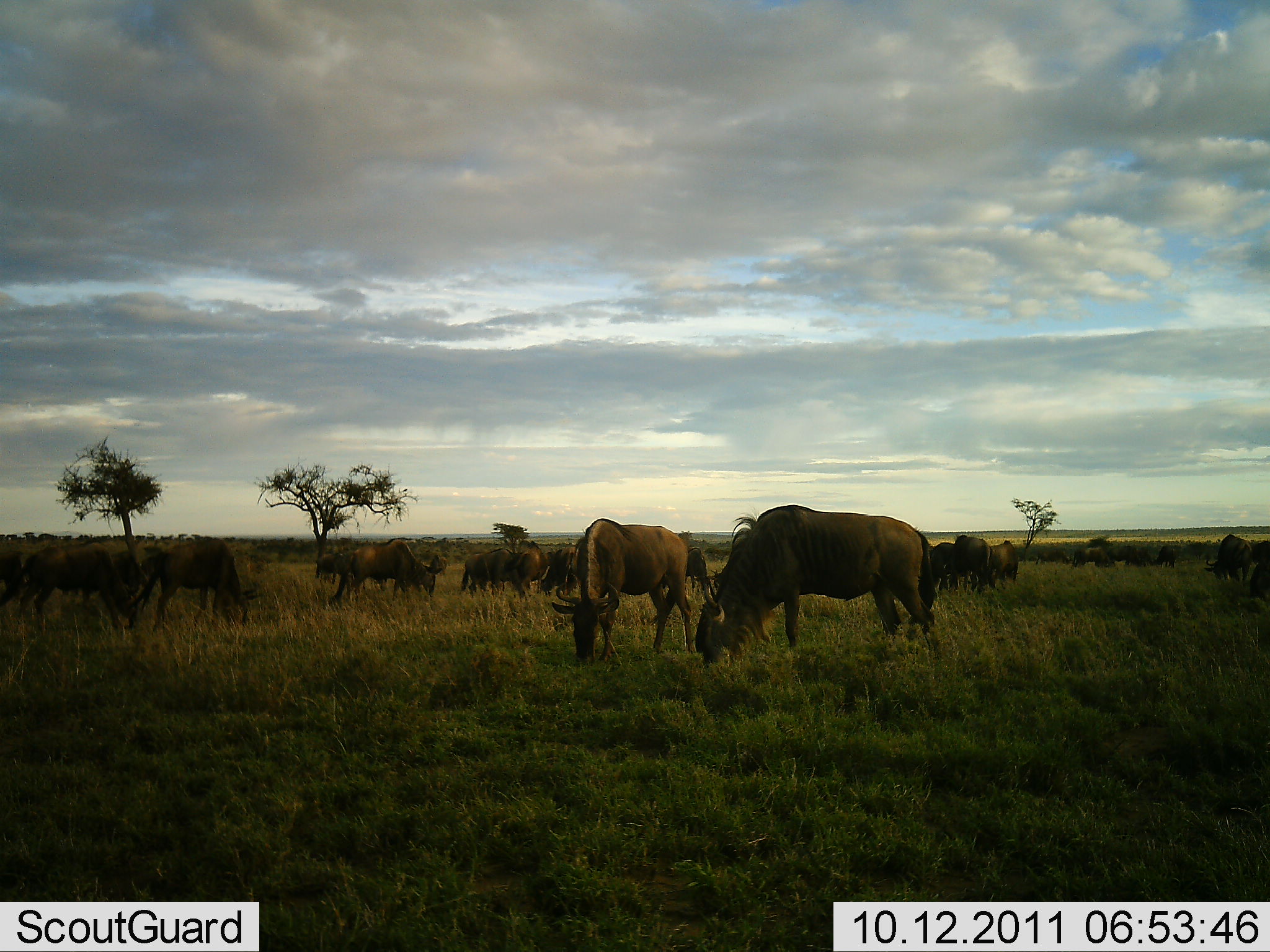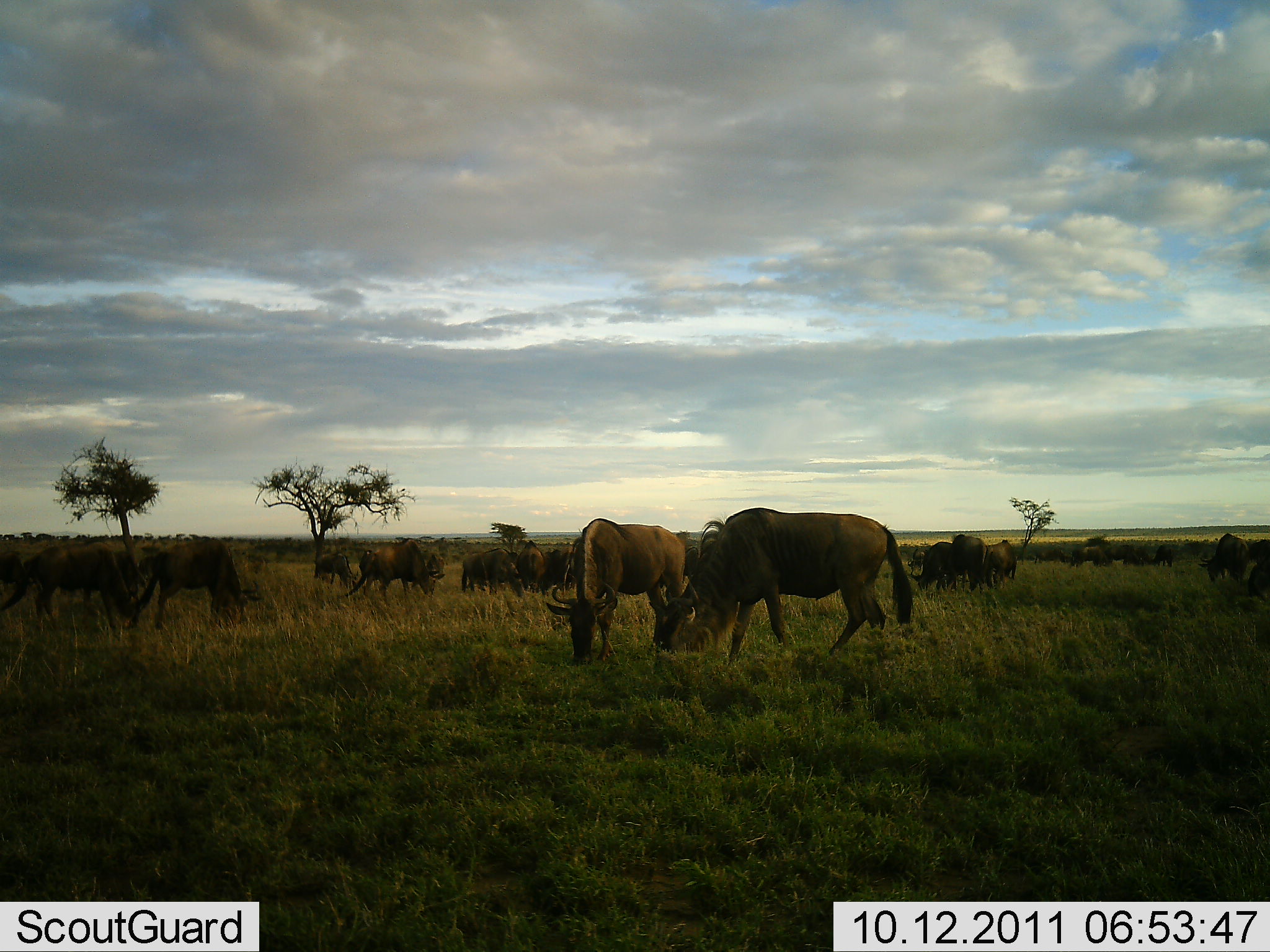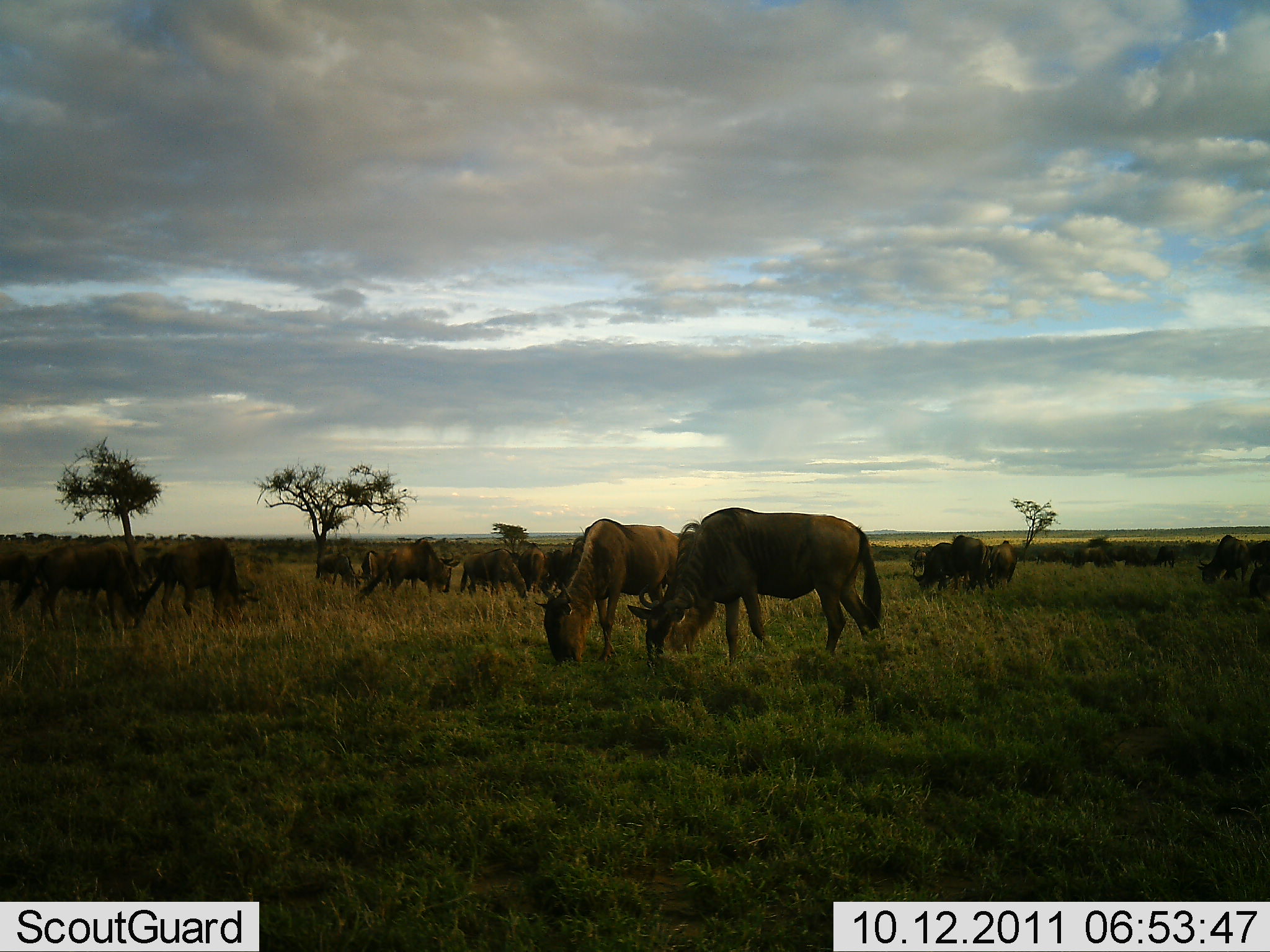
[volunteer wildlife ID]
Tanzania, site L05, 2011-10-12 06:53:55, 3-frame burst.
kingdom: Animalia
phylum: Chordata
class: Mammalia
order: Artiodactyla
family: Bovidae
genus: Connochaetes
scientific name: Connochaetes taurinus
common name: blue wildebeest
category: wildebeest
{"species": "wildebeest (blue wildebeest) (Connochaetes taurinus)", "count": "11-50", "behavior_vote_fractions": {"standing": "36%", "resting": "0%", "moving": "0%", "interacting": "9%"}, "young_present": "0%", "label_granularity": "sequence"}